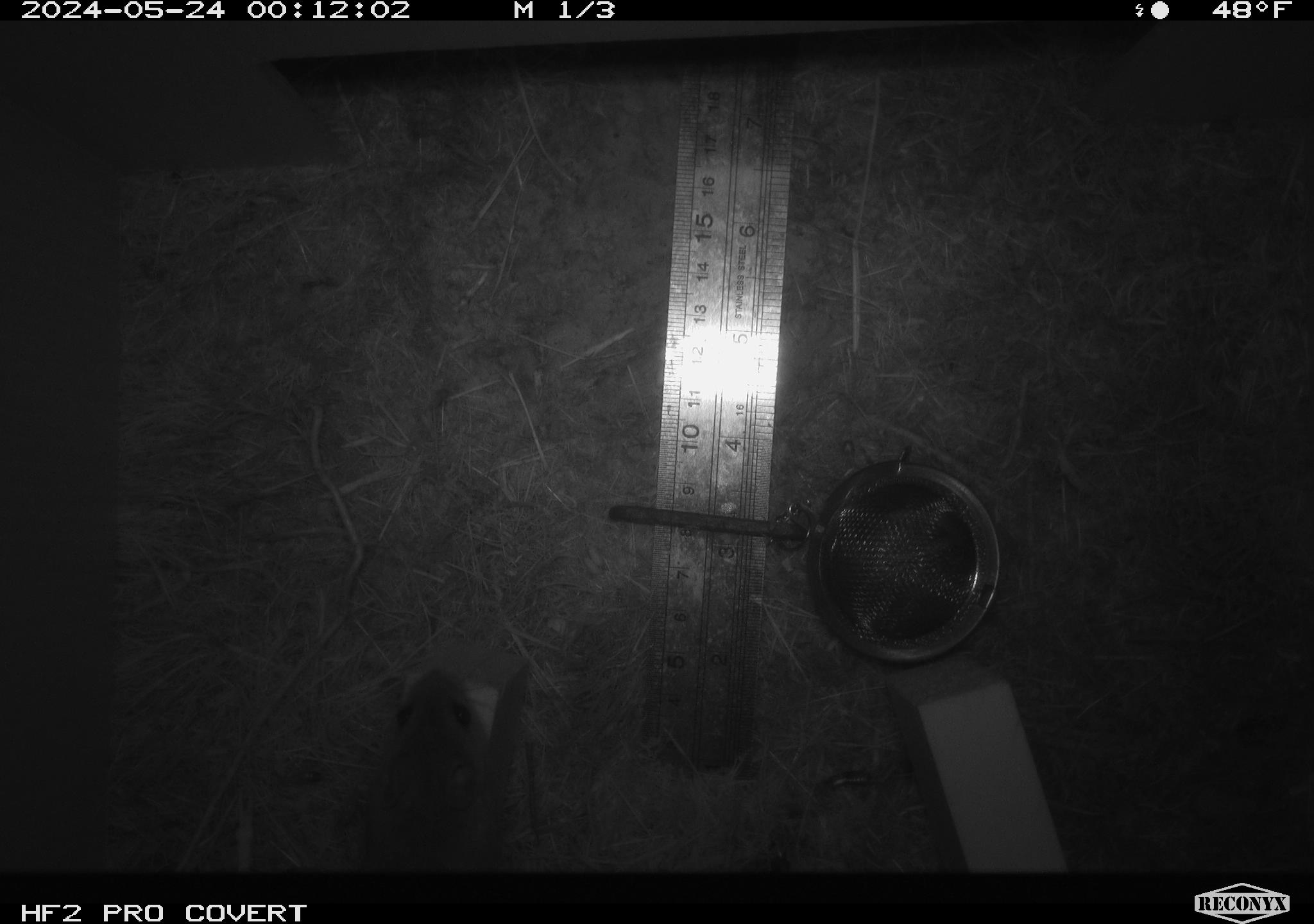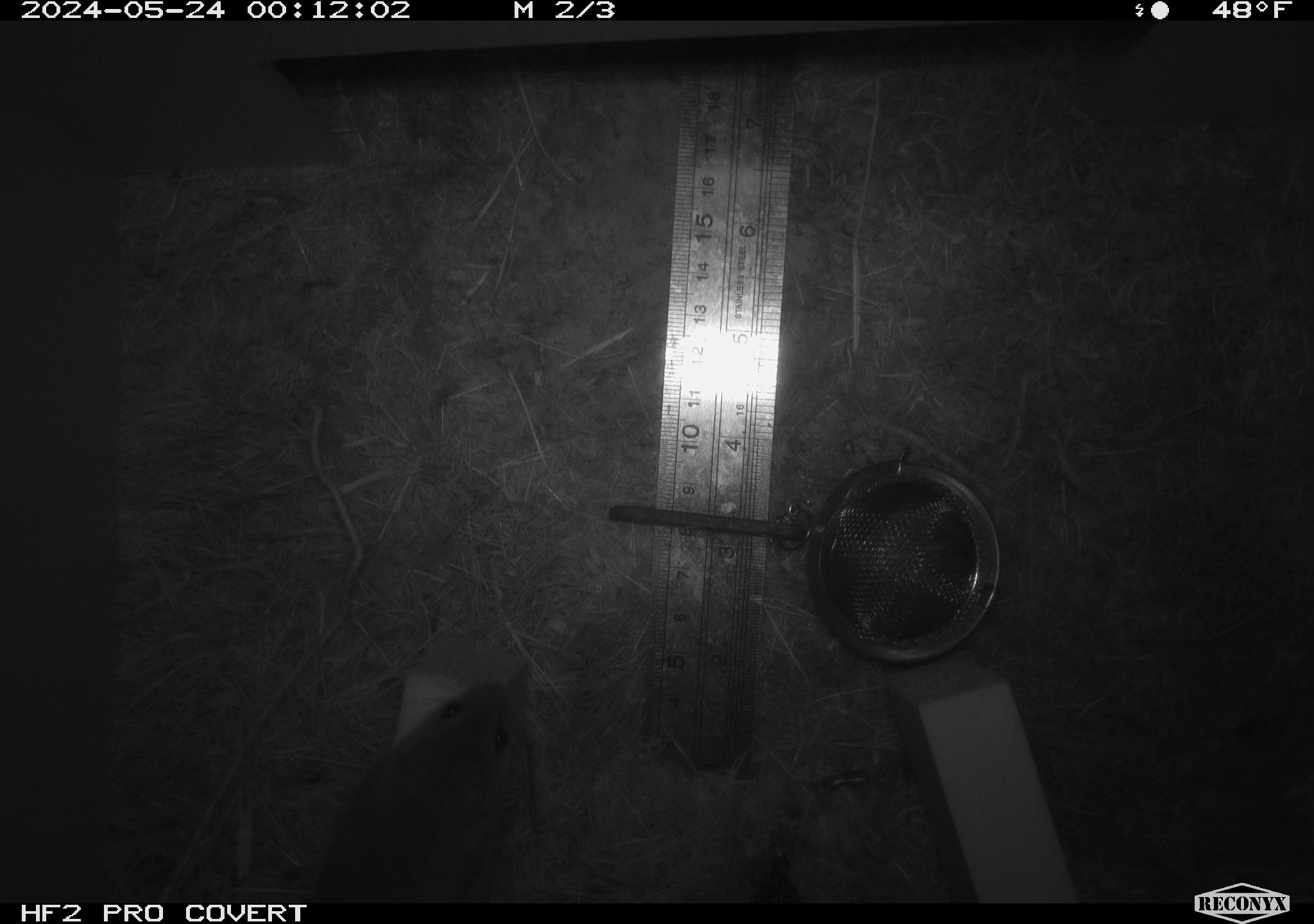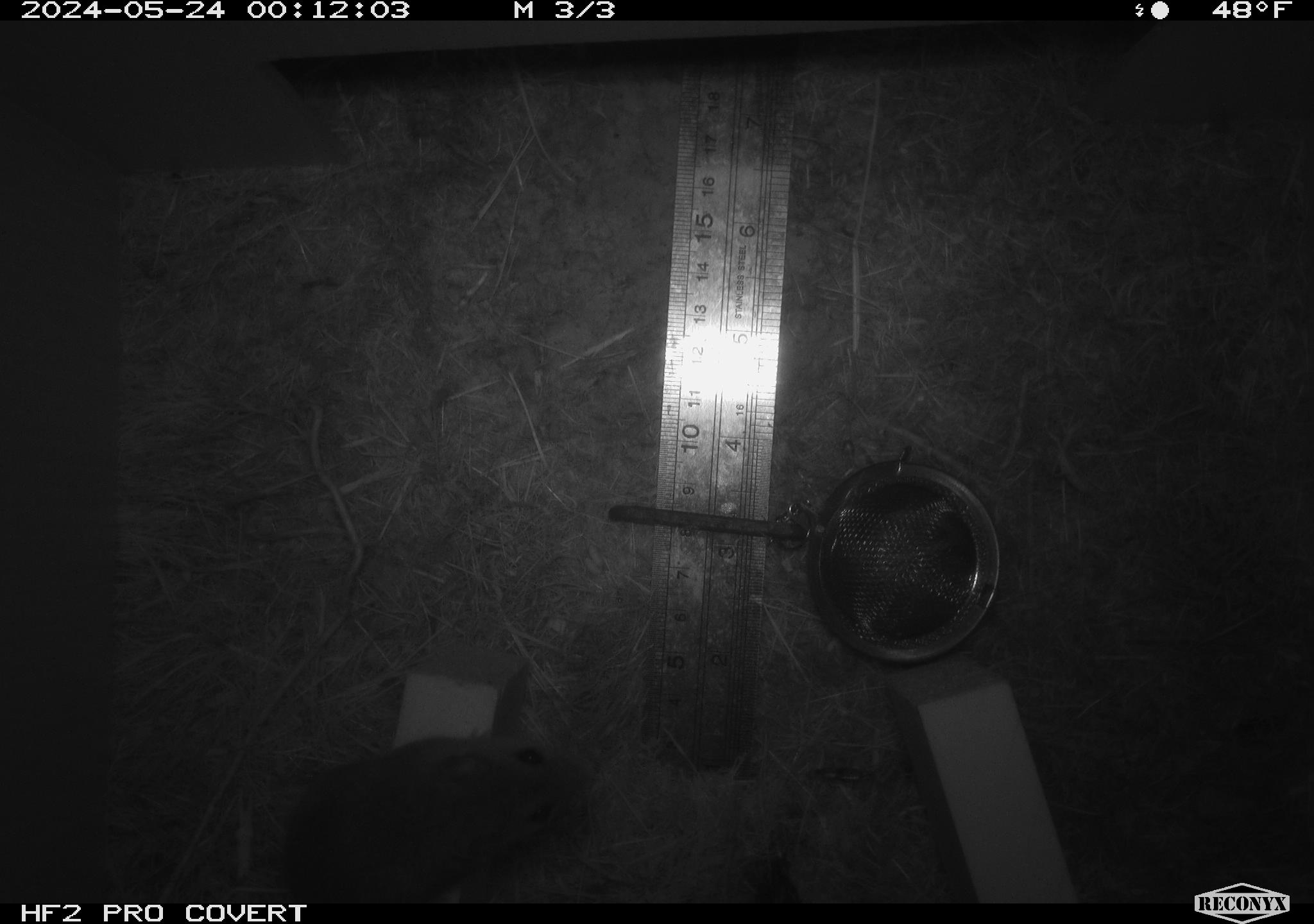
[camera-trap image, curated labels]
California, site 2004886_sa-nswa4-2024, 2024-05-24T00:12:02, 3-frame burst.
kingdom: Animalia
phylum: Chordata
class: Mammalia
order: Rodentia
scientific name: Rodentia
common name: rodent